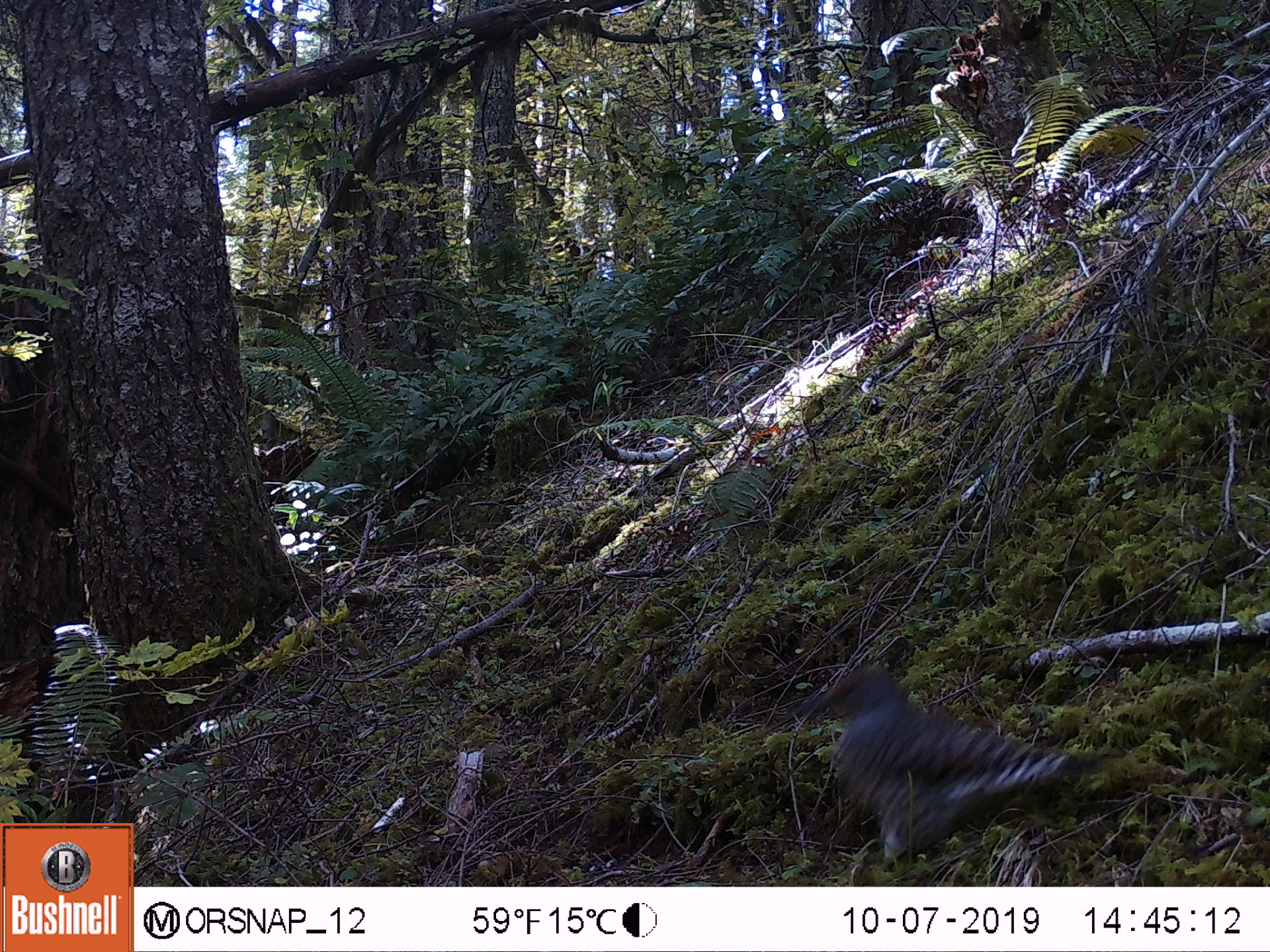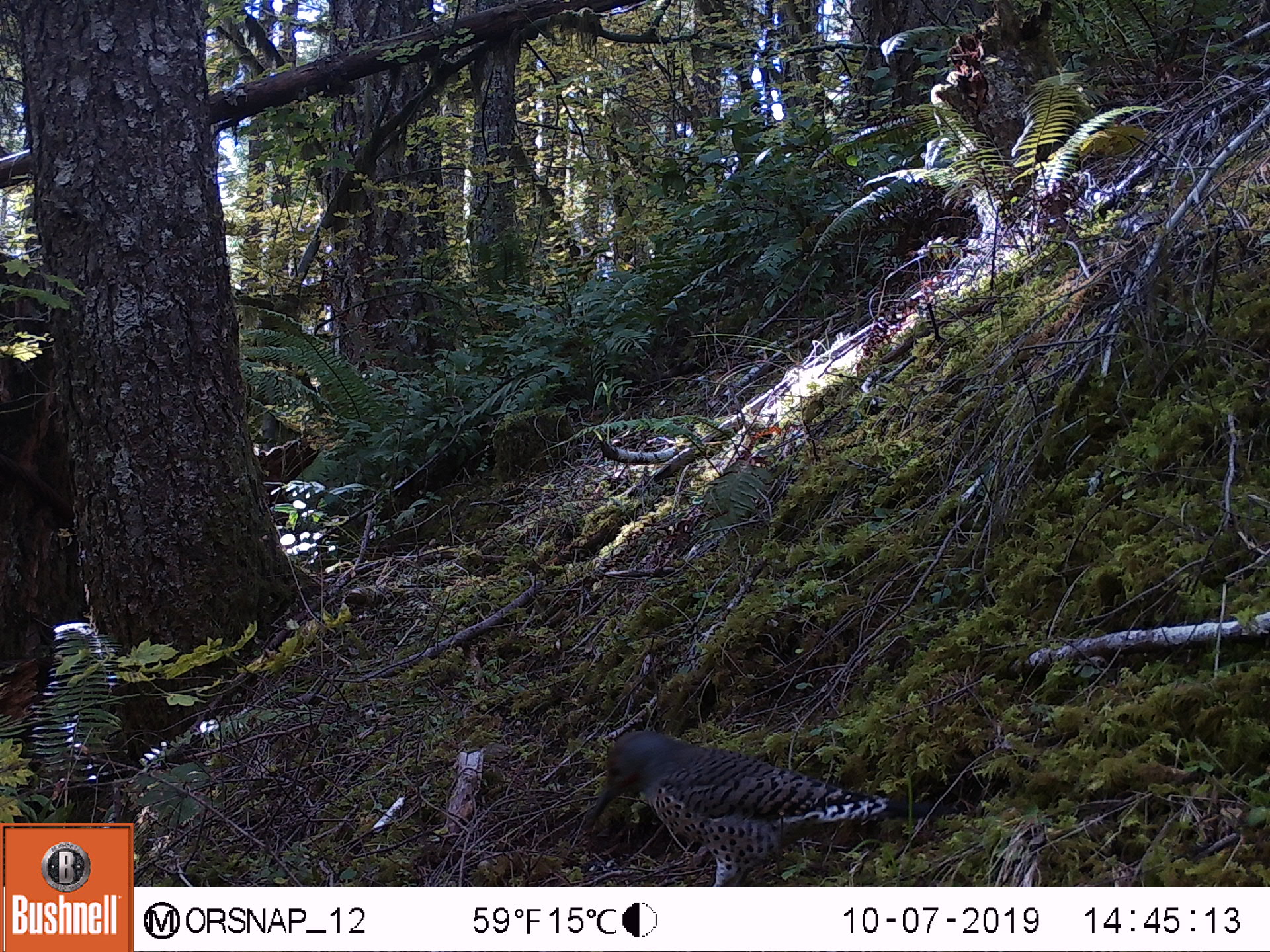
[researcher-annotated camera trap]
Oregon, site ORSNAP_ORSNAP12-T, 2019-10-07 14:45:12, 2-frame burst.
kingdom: Animalia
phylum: Chordata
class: Aves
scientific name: Aves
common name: bird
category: other bird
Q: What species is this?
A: Other bird (bird) (Aves).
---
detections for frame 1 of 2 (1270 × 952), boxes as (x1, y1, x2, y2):
other bird: (775, 637, 1104, 884)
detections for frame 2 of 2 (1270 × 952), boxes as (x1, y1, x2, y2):
other bird: (540, 704, 901, 884)